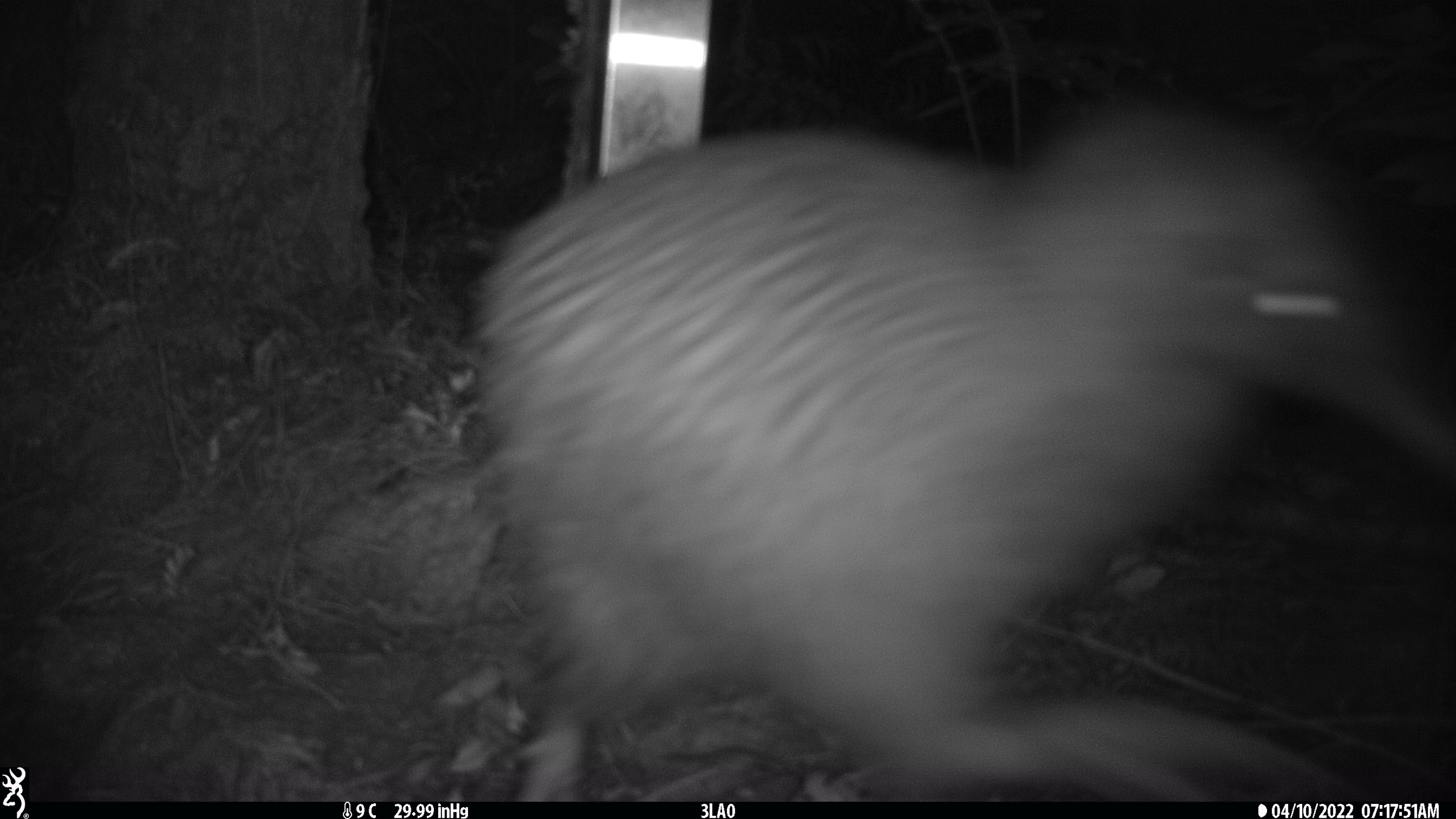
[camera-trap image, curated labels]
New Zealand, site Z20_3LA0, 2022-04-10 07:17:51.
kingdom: Animalia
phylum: Chordata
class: Aves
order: Apterygiformes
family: Apterygidae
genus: Apteryx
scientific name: Apteryx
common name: kiwi